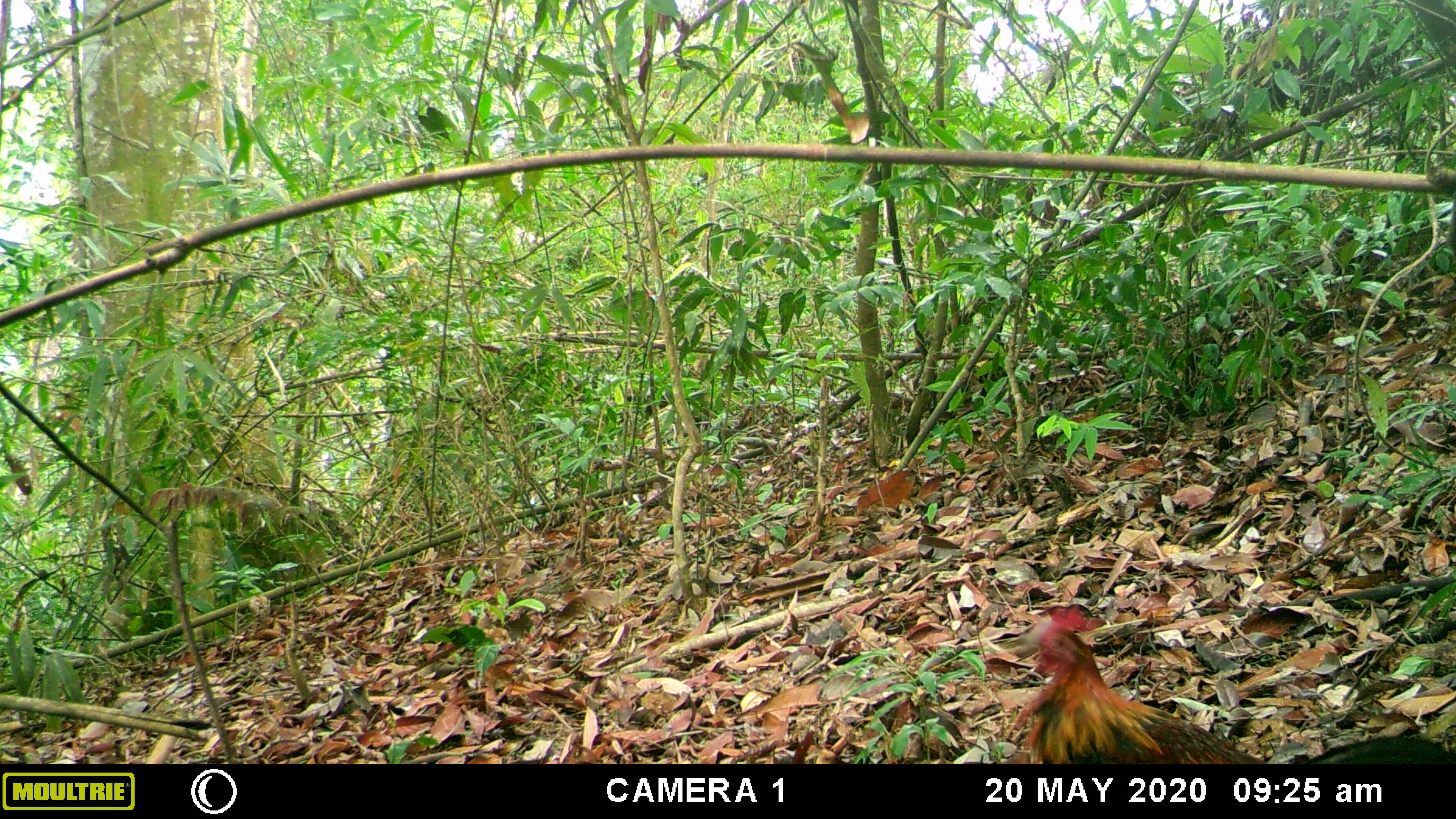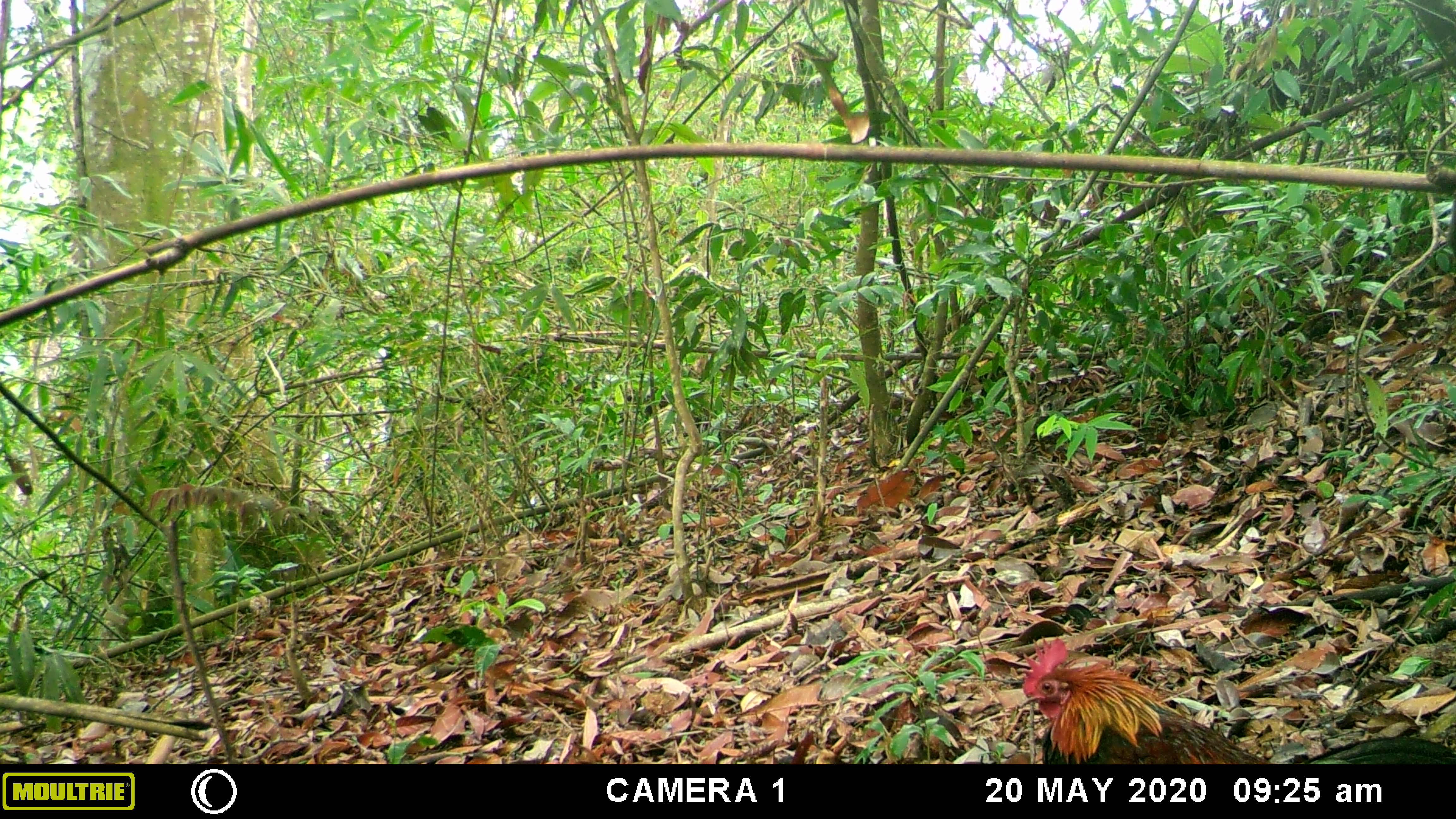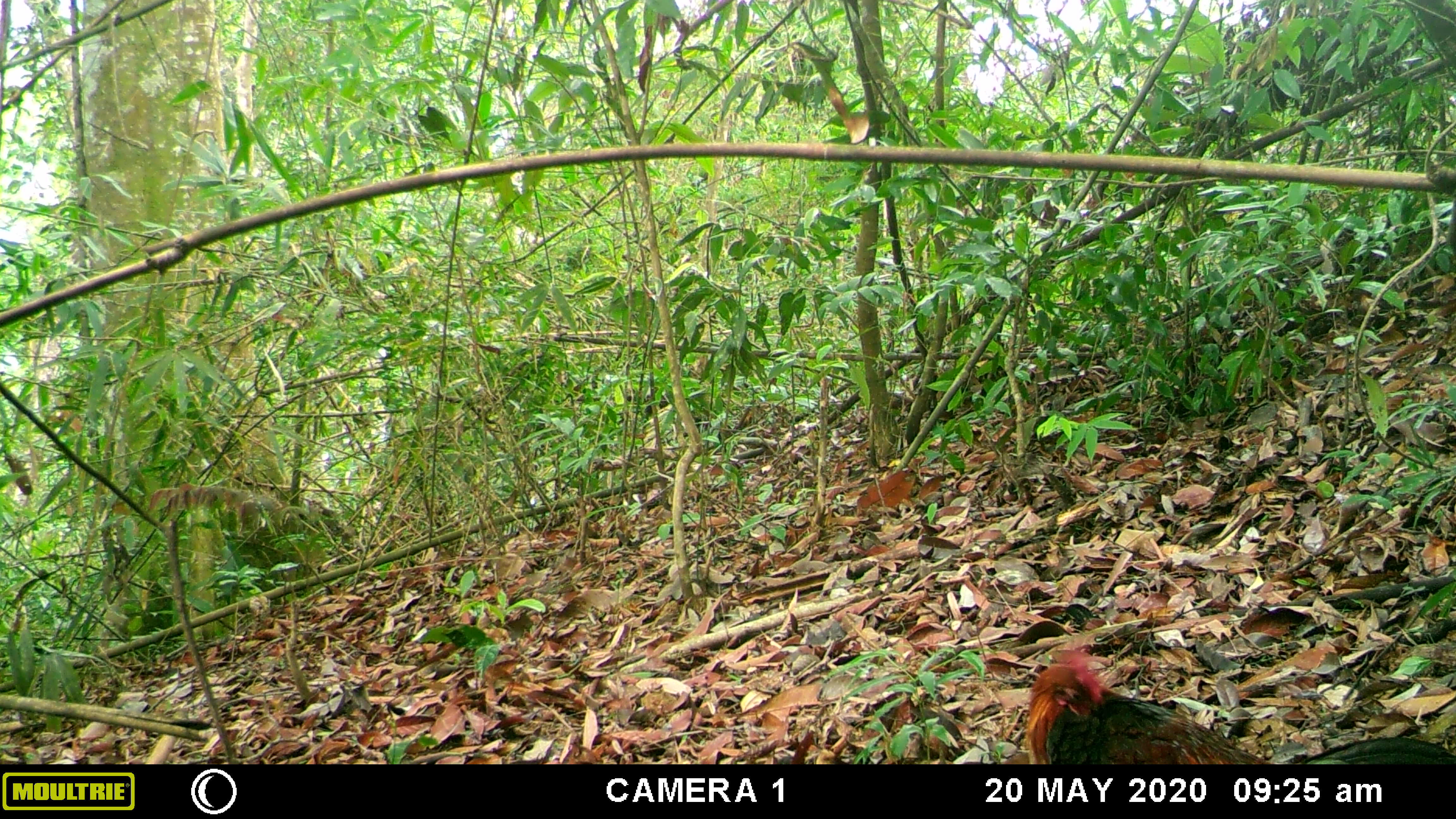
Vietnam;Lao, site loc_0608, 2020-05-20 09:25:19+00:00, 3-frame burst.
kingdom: Animalia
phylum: Chordata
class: Aves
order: Galliformes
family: Phasianidae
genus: Gallus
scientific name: Gallus gallus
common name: red junglefowl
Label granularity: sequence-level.